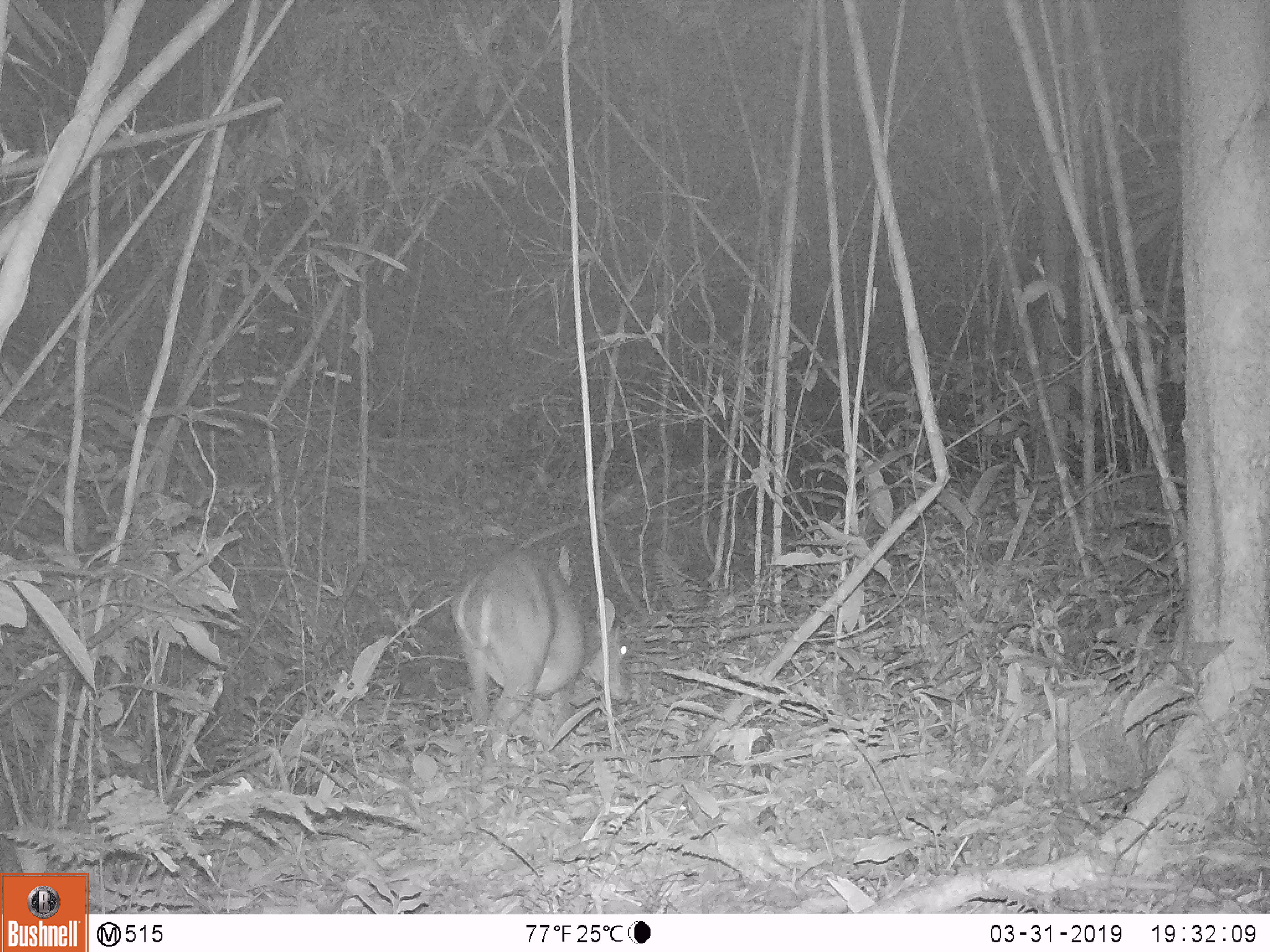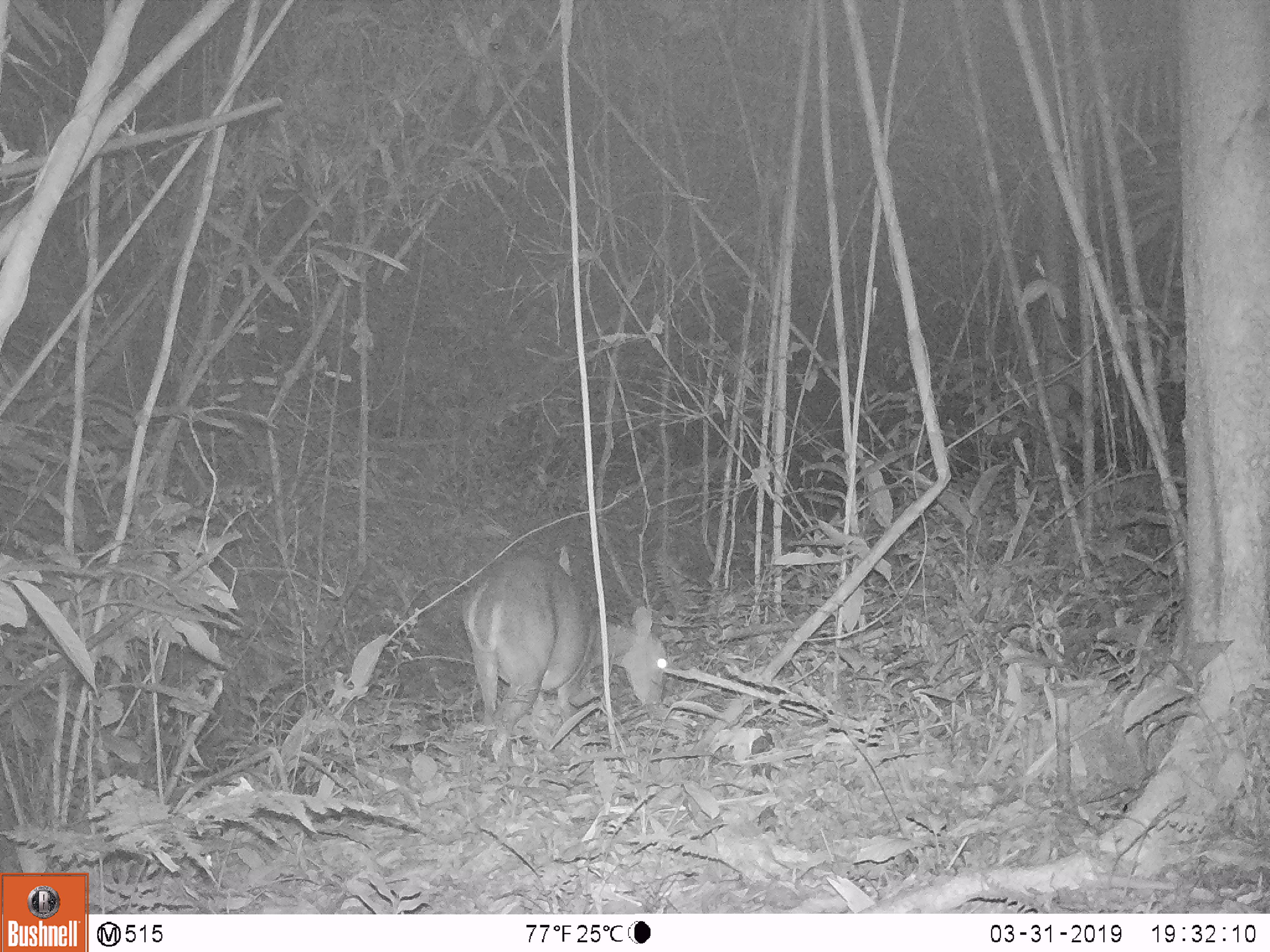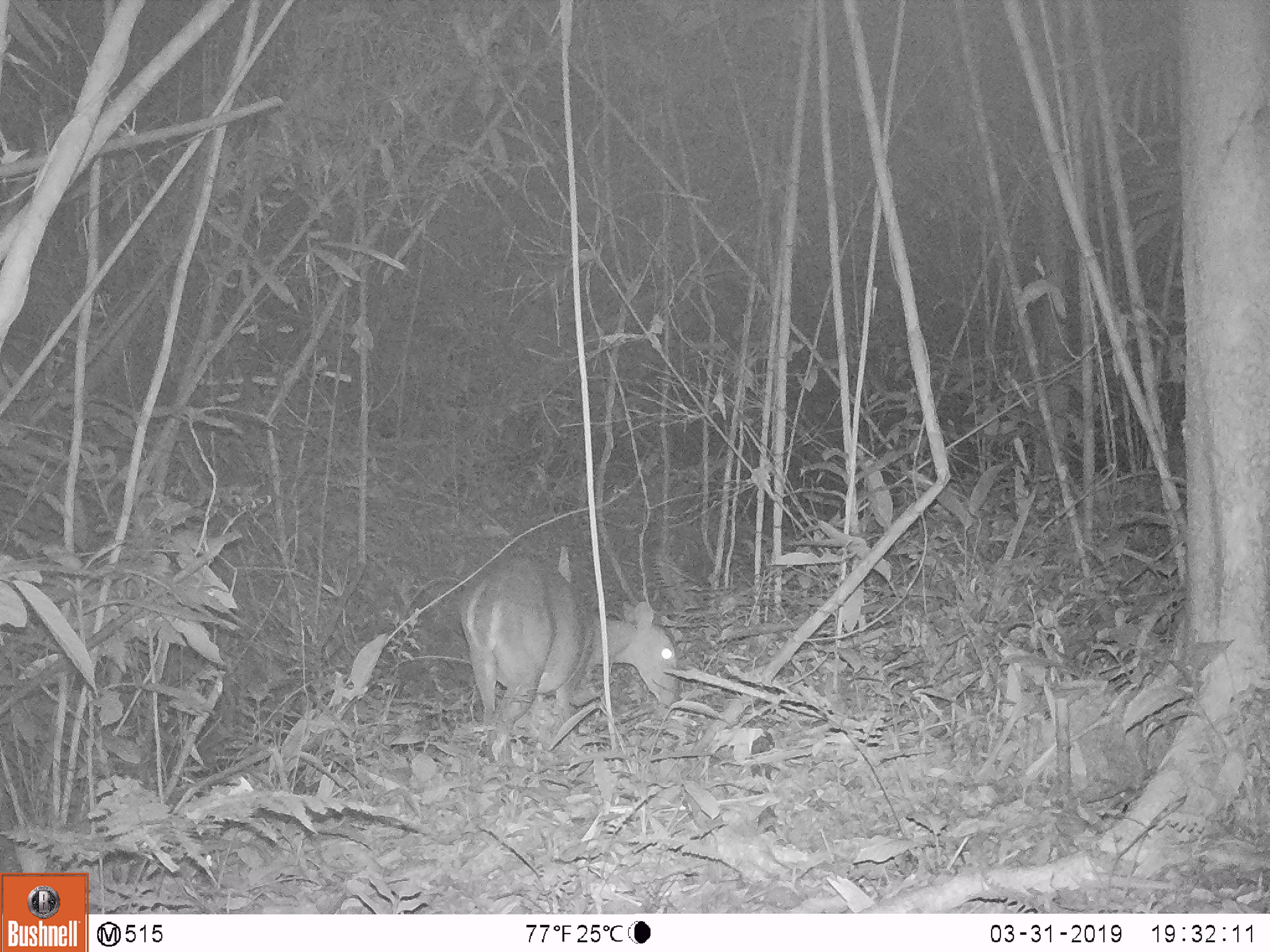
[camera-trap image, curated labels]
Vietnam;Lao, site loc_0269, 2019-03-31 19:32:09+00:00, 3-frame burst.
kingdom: Animalia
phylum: Chordata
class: Mammalia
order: Artiodactyla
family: Cervidae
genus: Muntiacus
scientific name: Muntiacus vuquangensis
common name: large-antlered muntjac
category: large antlered muntjac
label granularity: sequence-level